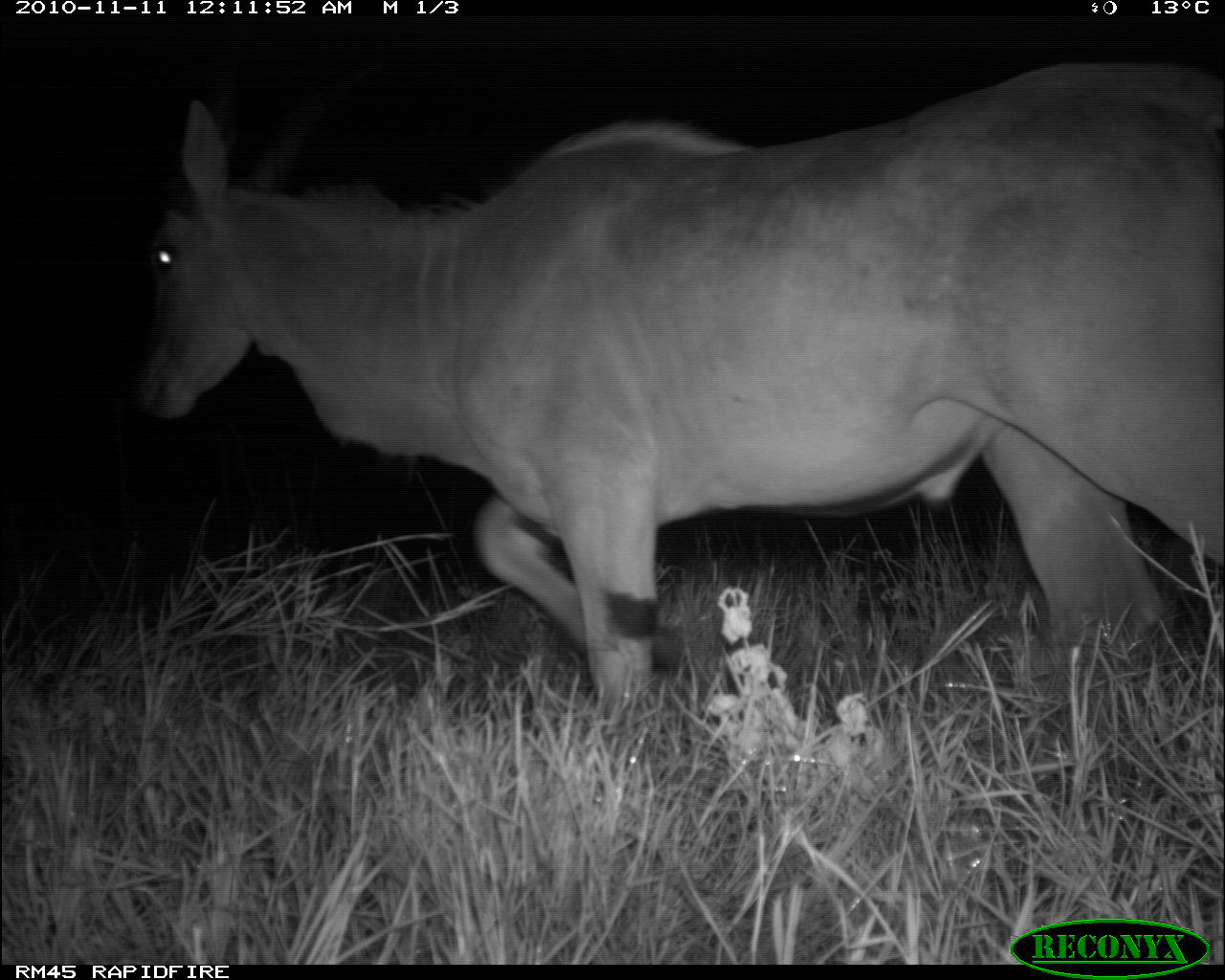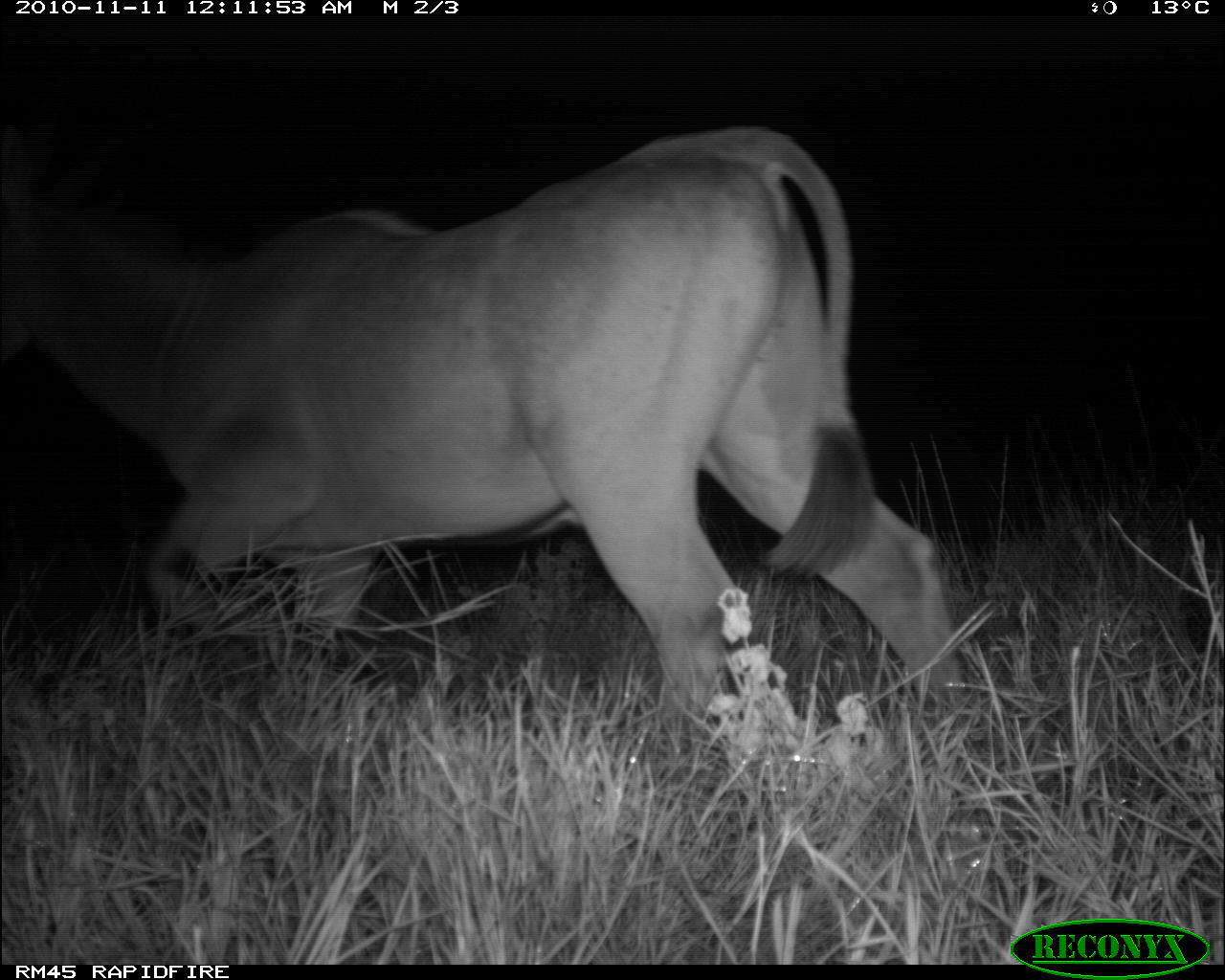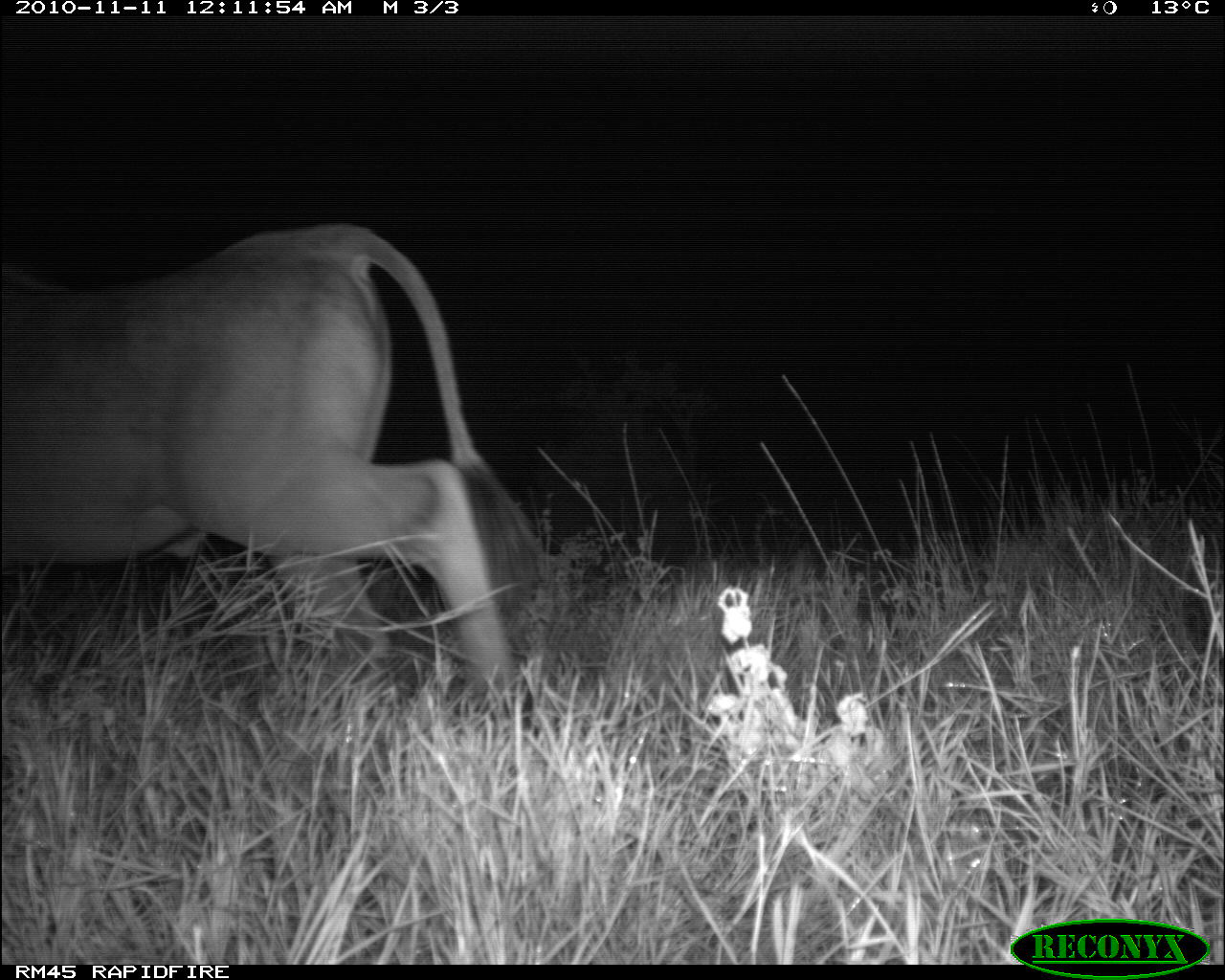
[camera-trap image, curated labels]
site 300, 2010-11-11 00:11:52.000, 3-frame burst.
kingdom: Animalia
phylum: Chordata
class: Mammalia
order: Artiodactyla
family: Bovidae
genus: Tragelaphus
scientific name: Tragelaphus oryx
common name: eland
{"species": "Tragelaphus oryx (eland)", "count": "1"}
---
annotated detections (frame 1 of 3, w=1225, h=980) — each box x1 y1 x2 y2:
tragelaphus oryx: 131 59 1225 734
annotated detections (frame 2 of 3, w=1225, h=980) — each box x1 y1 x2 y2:
tragelaphus oryx: 0 113 968 723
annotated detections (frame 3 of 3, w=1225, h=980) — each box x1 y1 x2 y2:
tragelaphus oryx: 0 222 544 714